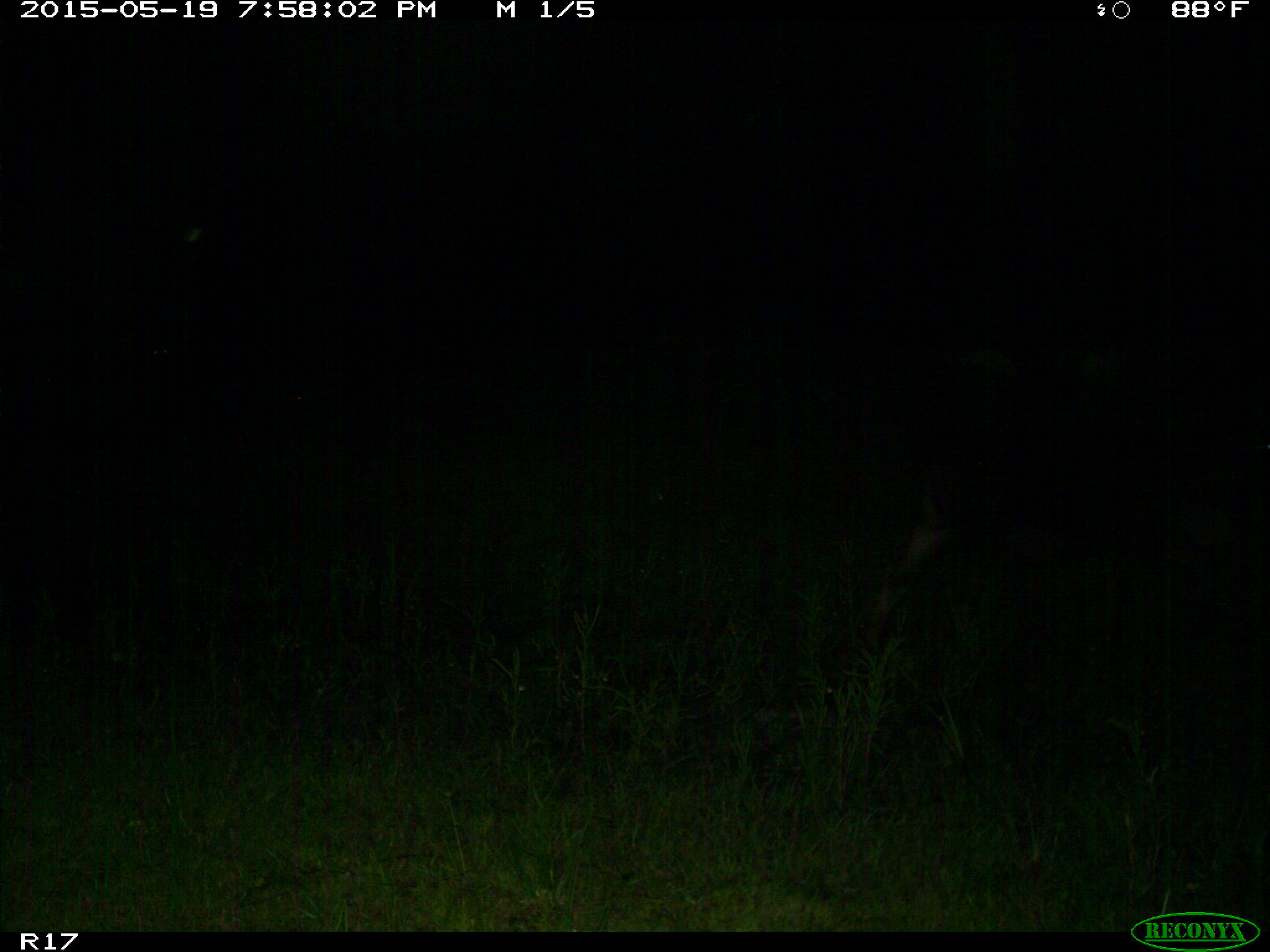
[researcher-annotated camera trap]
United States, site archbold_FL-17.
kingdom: Animalia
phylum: Chordata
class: Mammalia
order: Artiodactyla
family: Bovidae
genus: Bos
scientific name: Bos taurus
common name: domestic cow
Bos taurus (domestic cow).